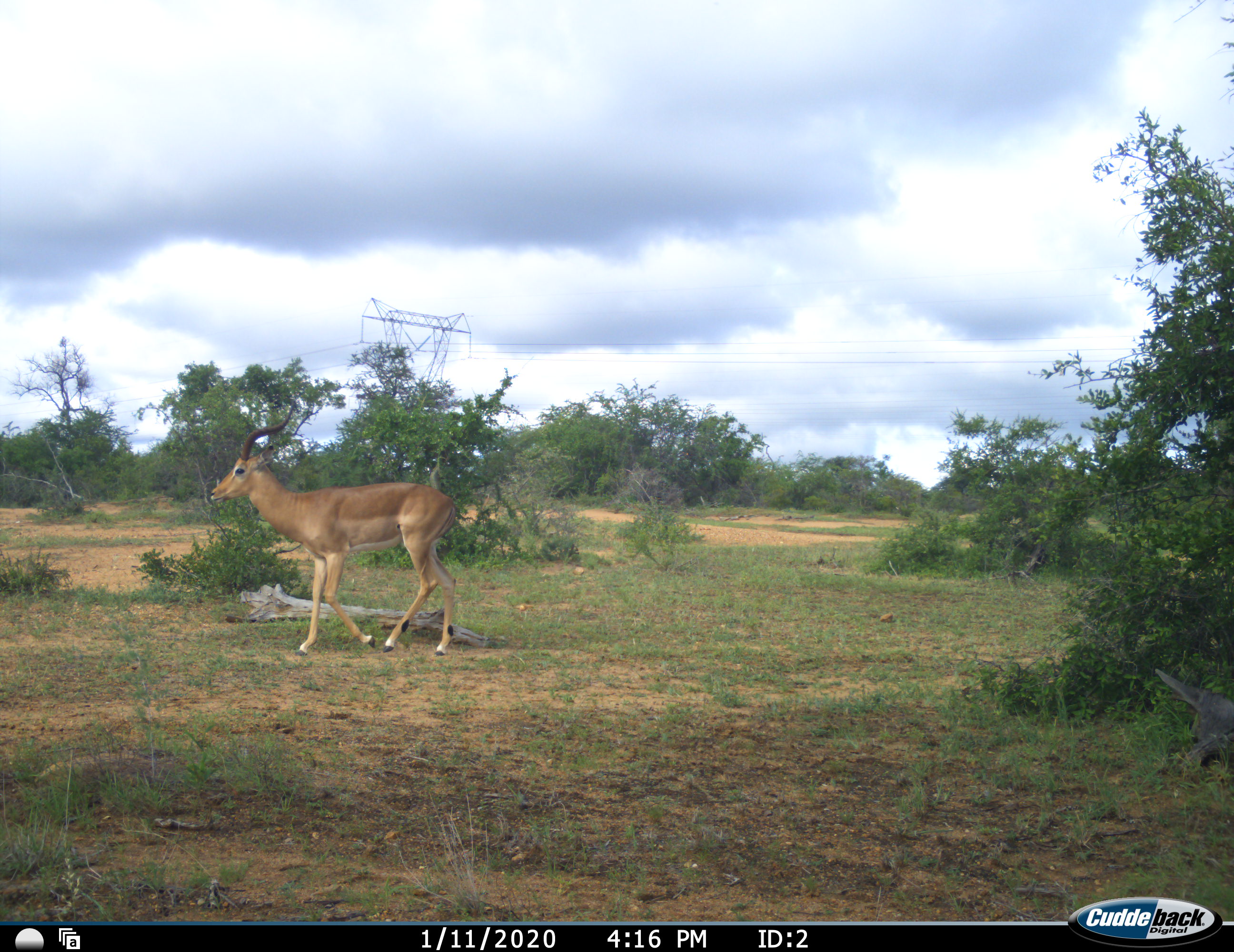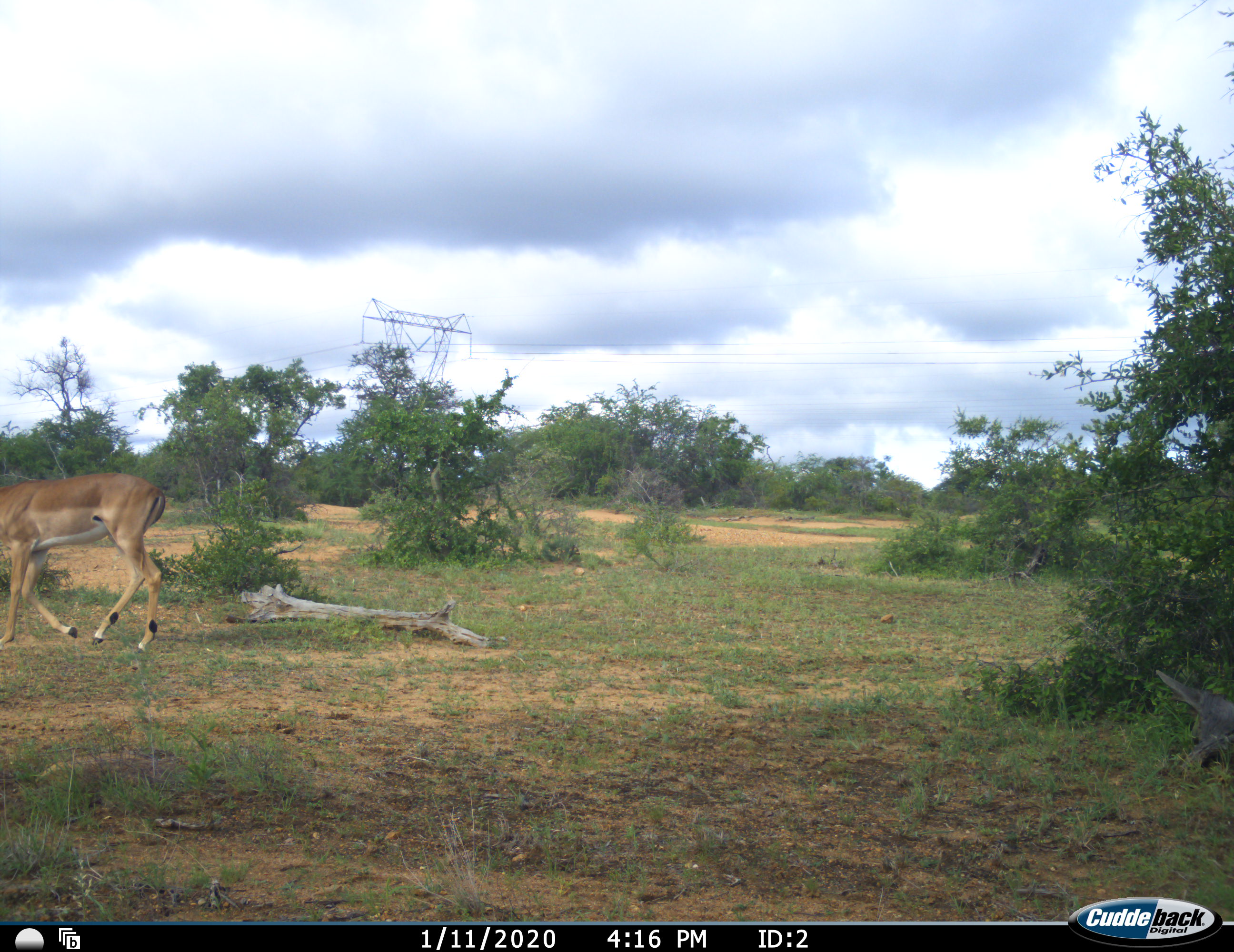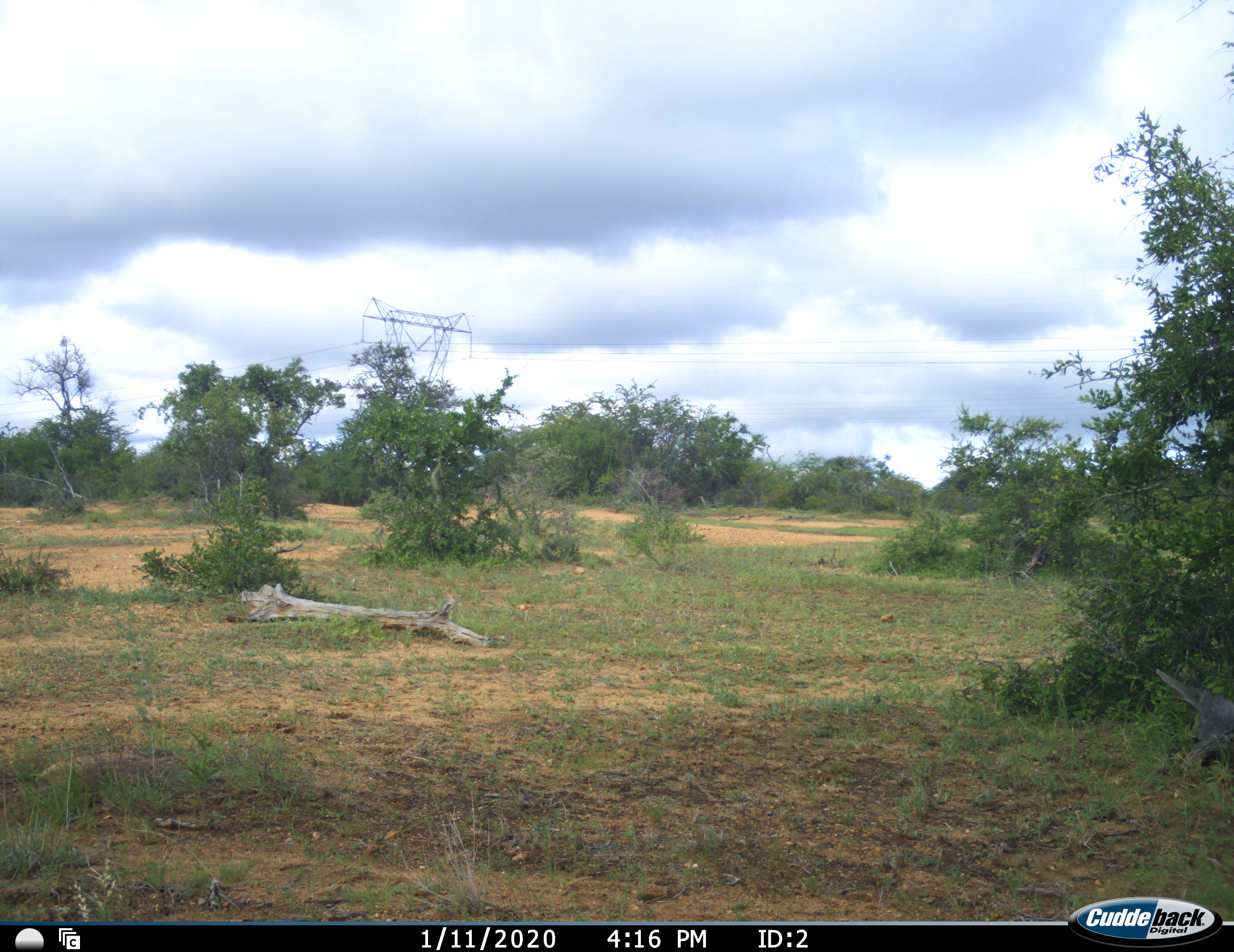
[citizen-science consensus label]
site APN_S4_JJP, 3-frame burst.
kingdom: Animalia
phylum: Chordata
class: Mammalia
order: Artiodactyla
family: Bovidae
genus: Aepyceros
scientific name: Aepyceros melampus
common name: impala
Impala (Aepyceros melampus), count 1. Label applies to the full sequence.